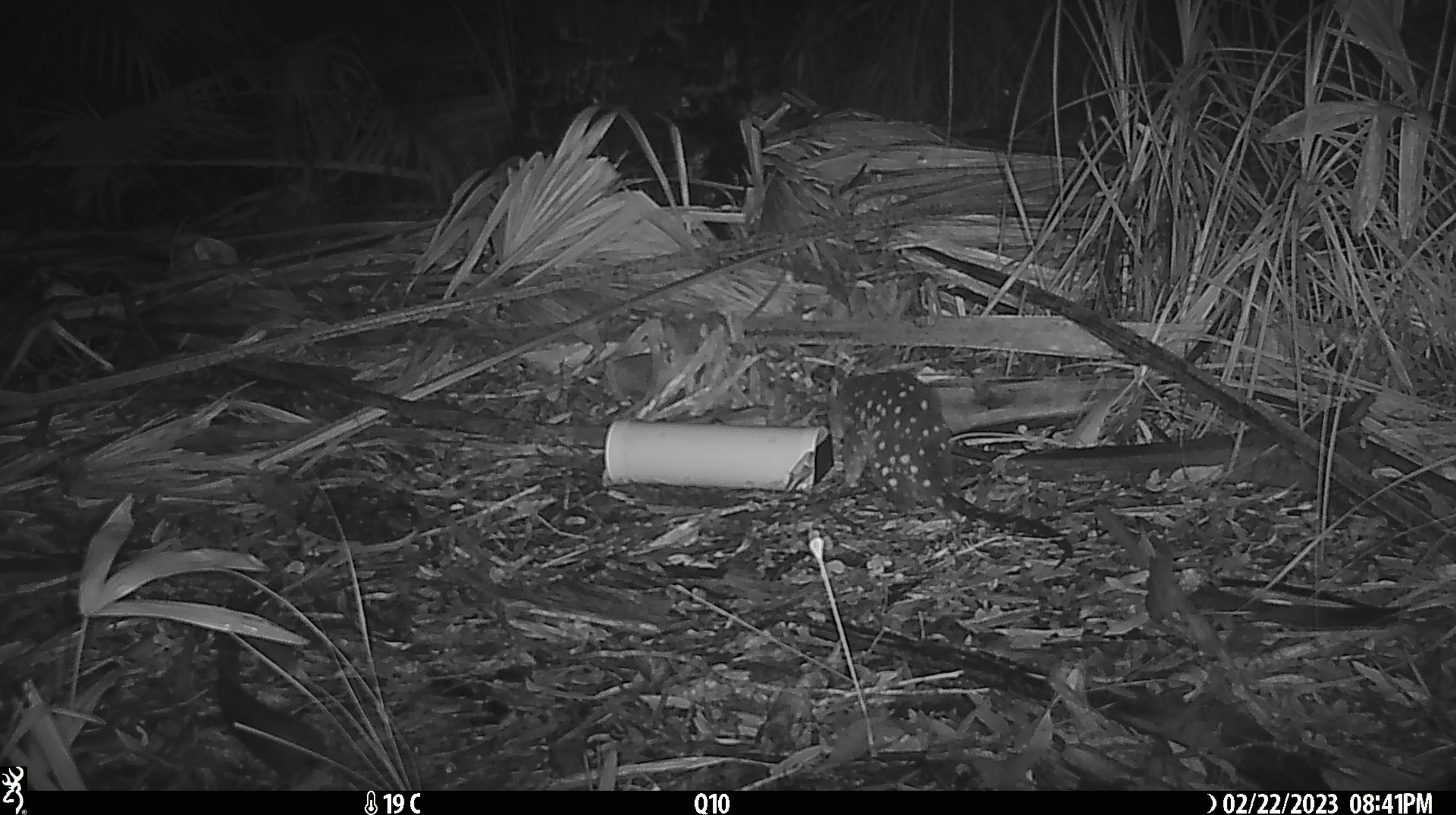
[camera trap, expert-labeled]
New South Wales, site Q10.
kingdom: Animalia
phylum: Chordata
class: Mammalia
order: Dasyuromorphia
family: Dasyuridae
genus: Dasyurus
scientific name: Dasyurus maculatus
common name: spotted-tailed quoll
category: quoll